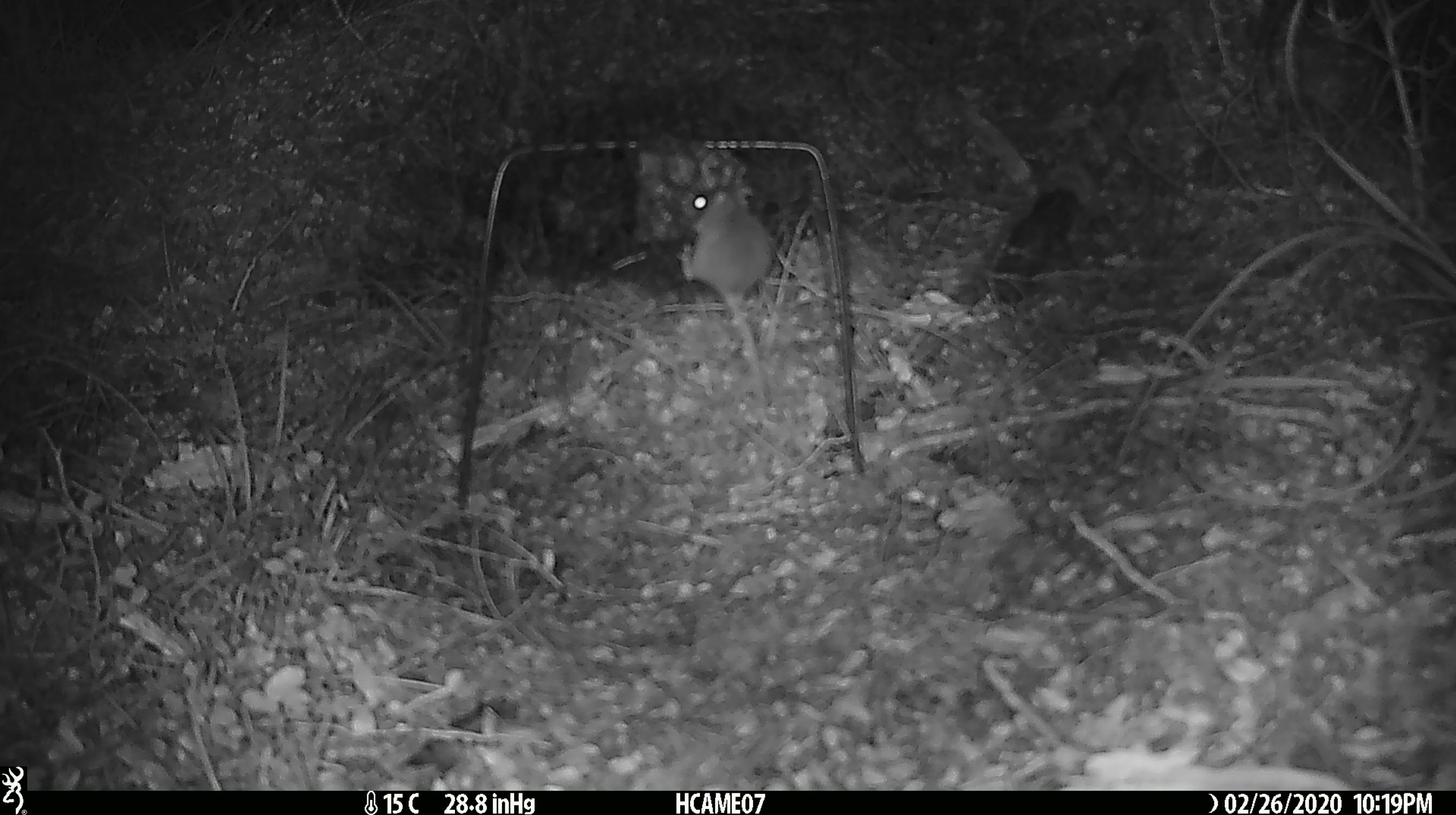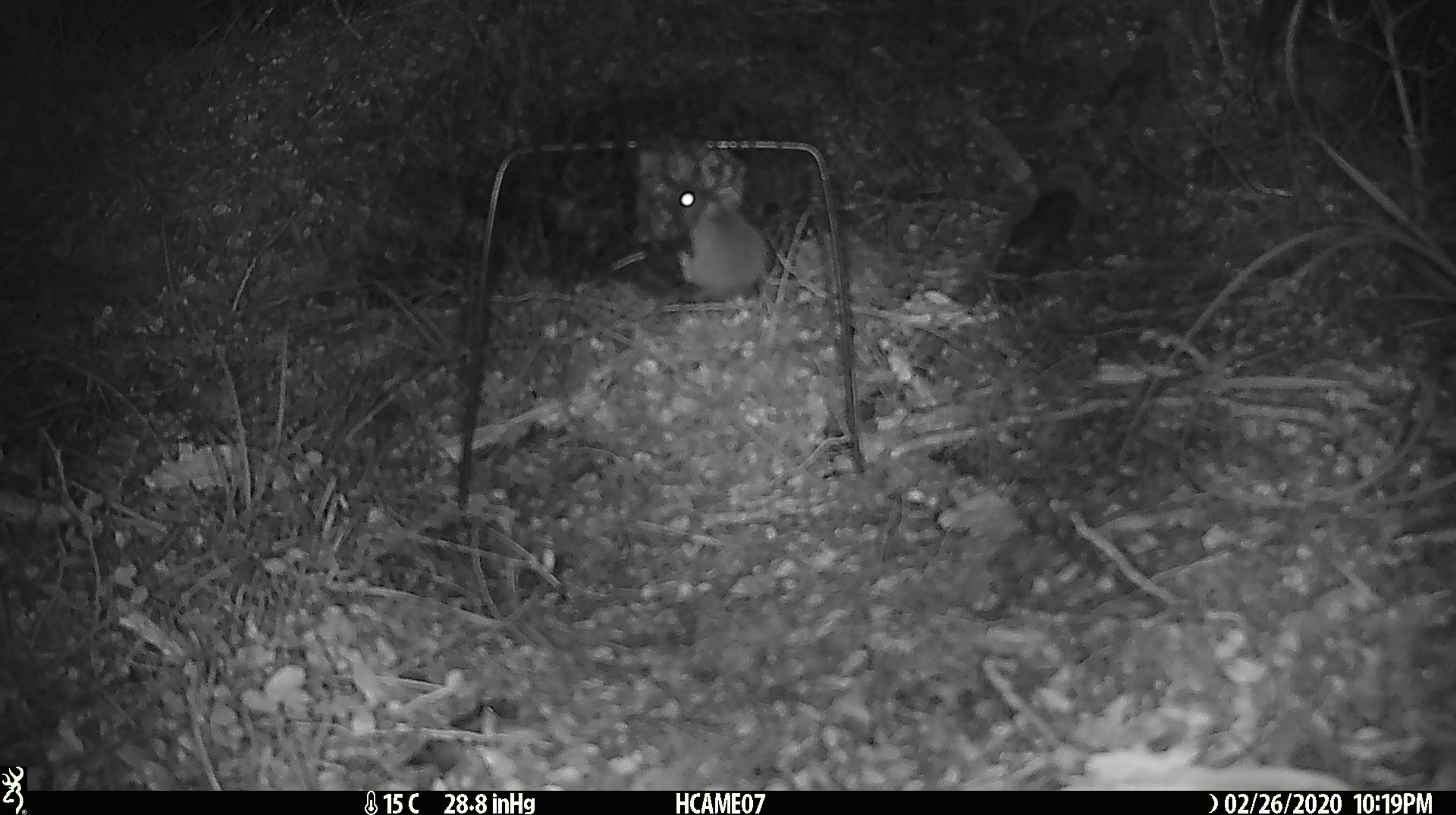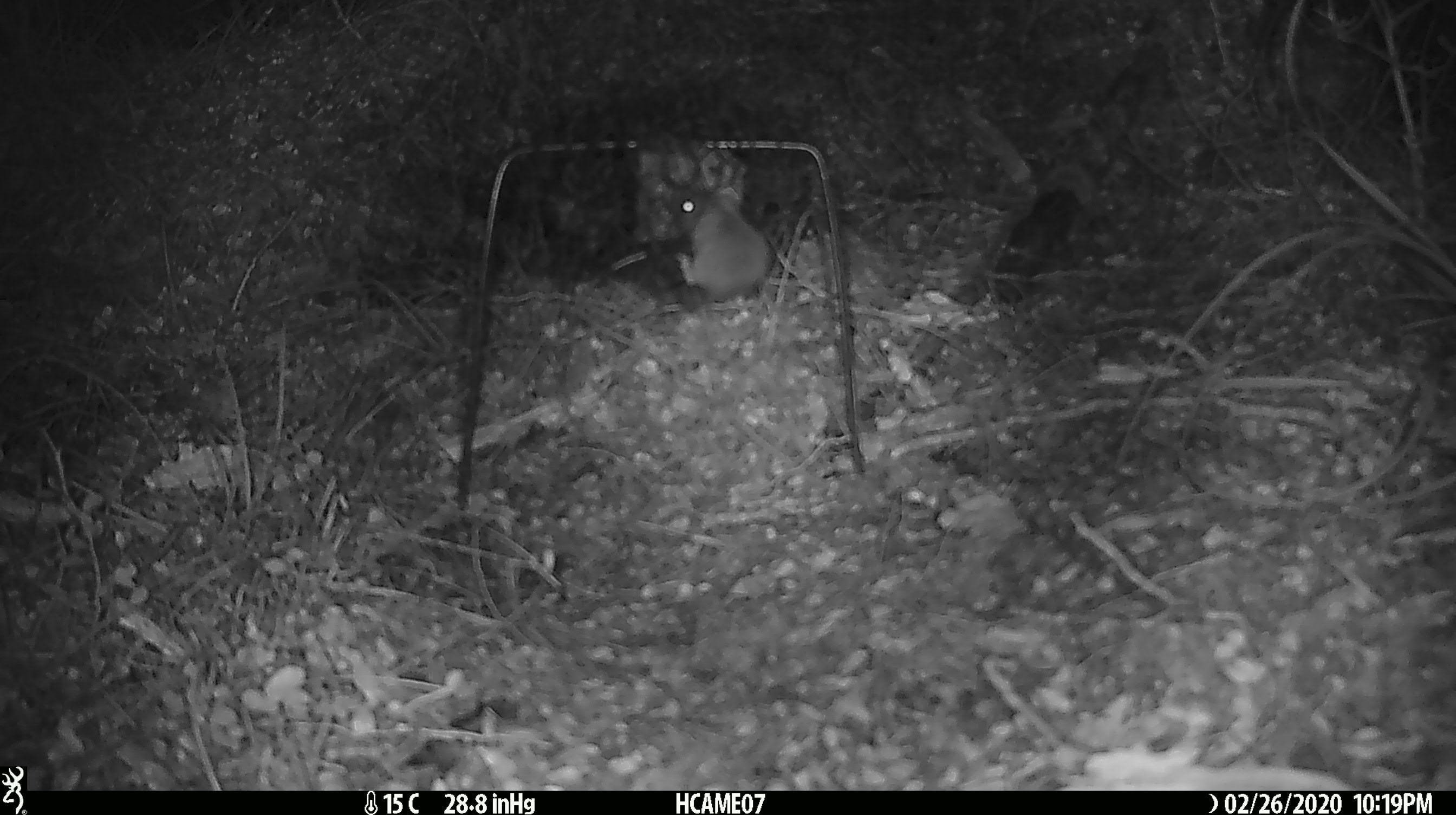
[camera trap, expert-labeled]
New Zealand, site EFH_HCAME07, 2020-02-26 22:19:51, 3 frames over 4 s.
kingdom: Animalia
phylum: Chordata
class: Mammalia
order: Rodentia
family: Muridae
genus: Mus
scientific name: Mus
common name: mouse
Mouse (Mus).